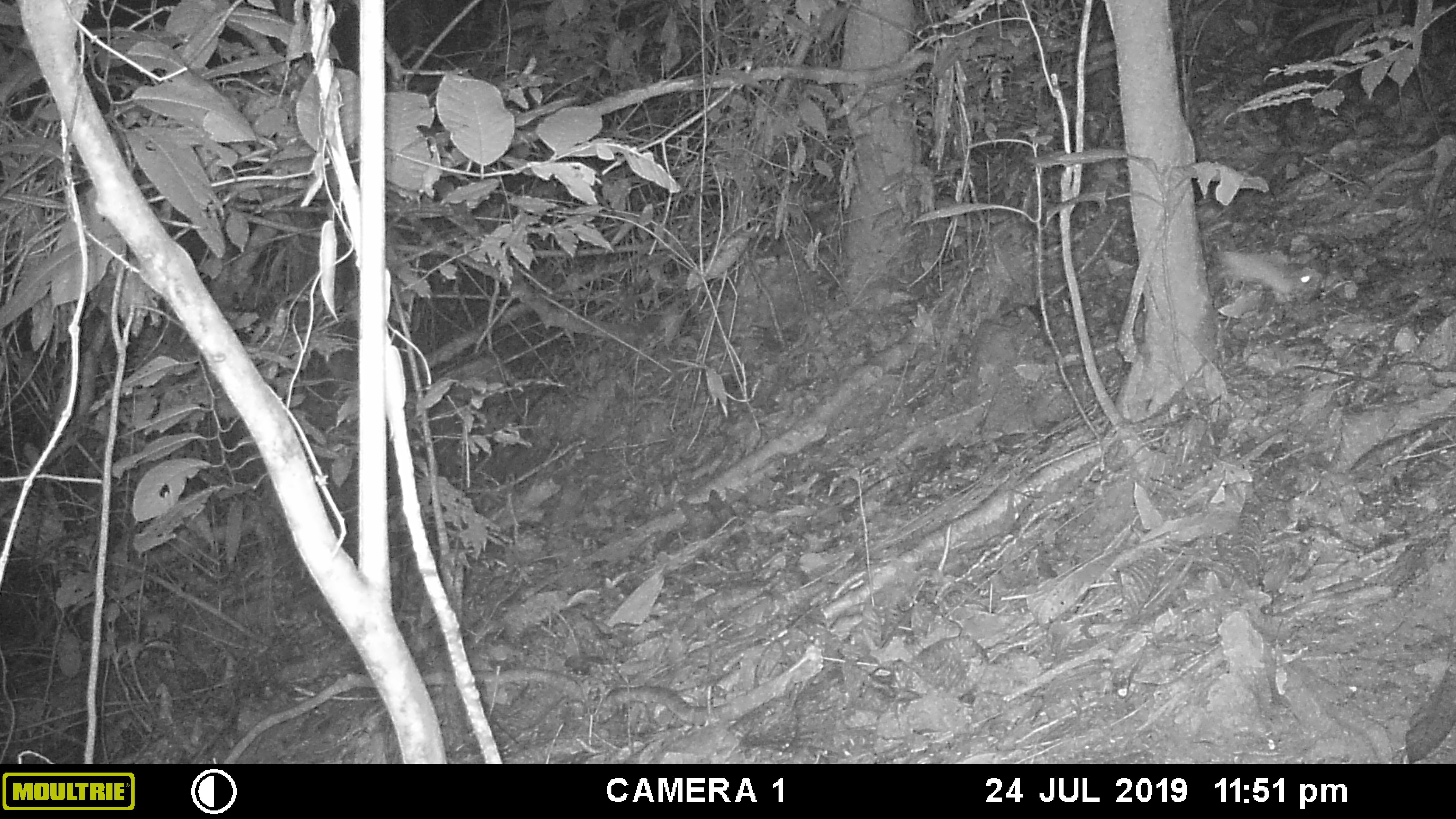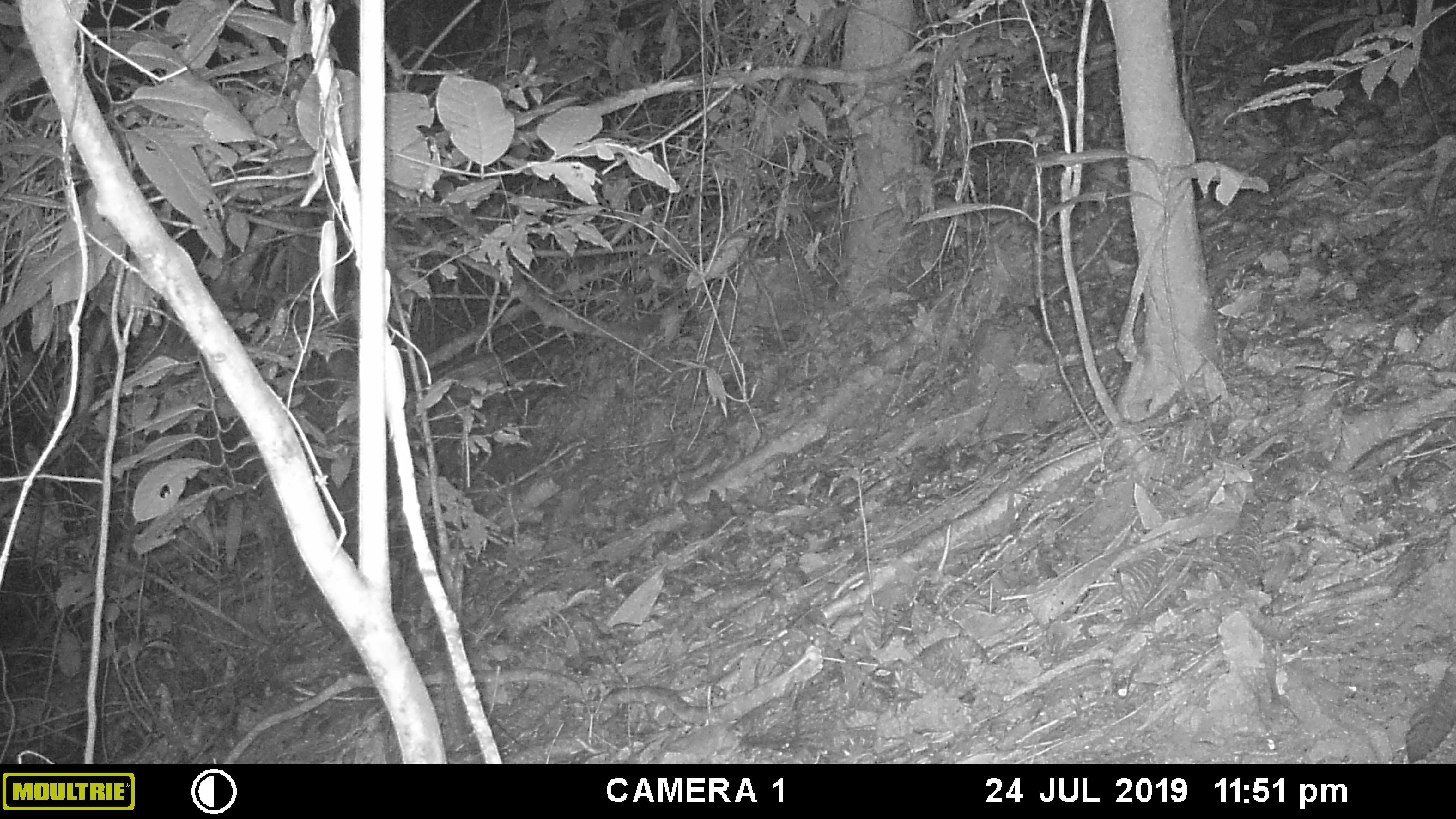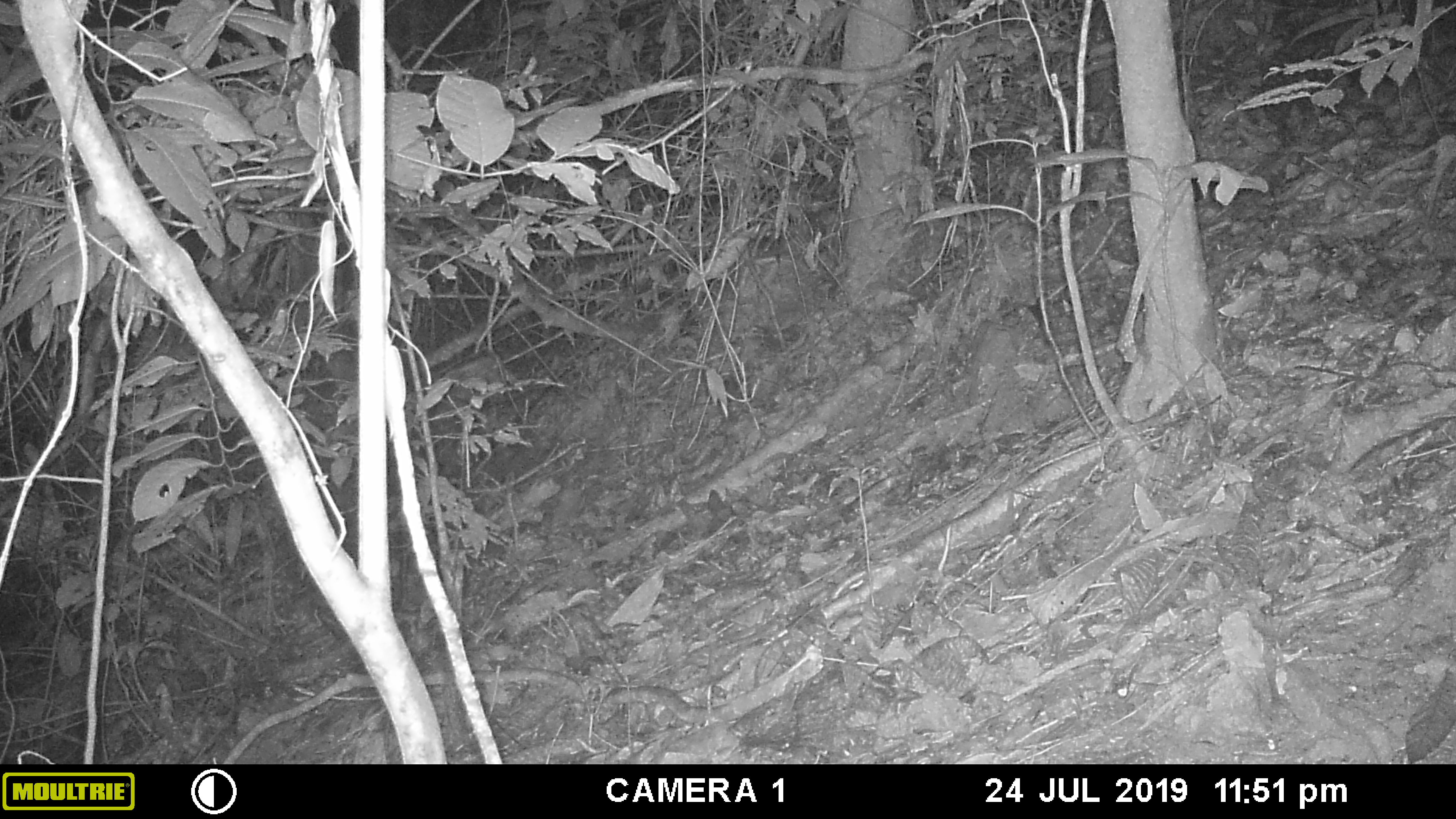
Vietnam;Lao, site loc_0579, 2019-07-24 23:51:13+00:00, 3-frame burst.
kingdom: Animalia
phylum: Chordata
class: Mammalia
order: Rodentia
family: Muridae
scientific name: Muridae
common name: old-world mice and rats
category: unidentified murid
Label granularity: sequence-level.